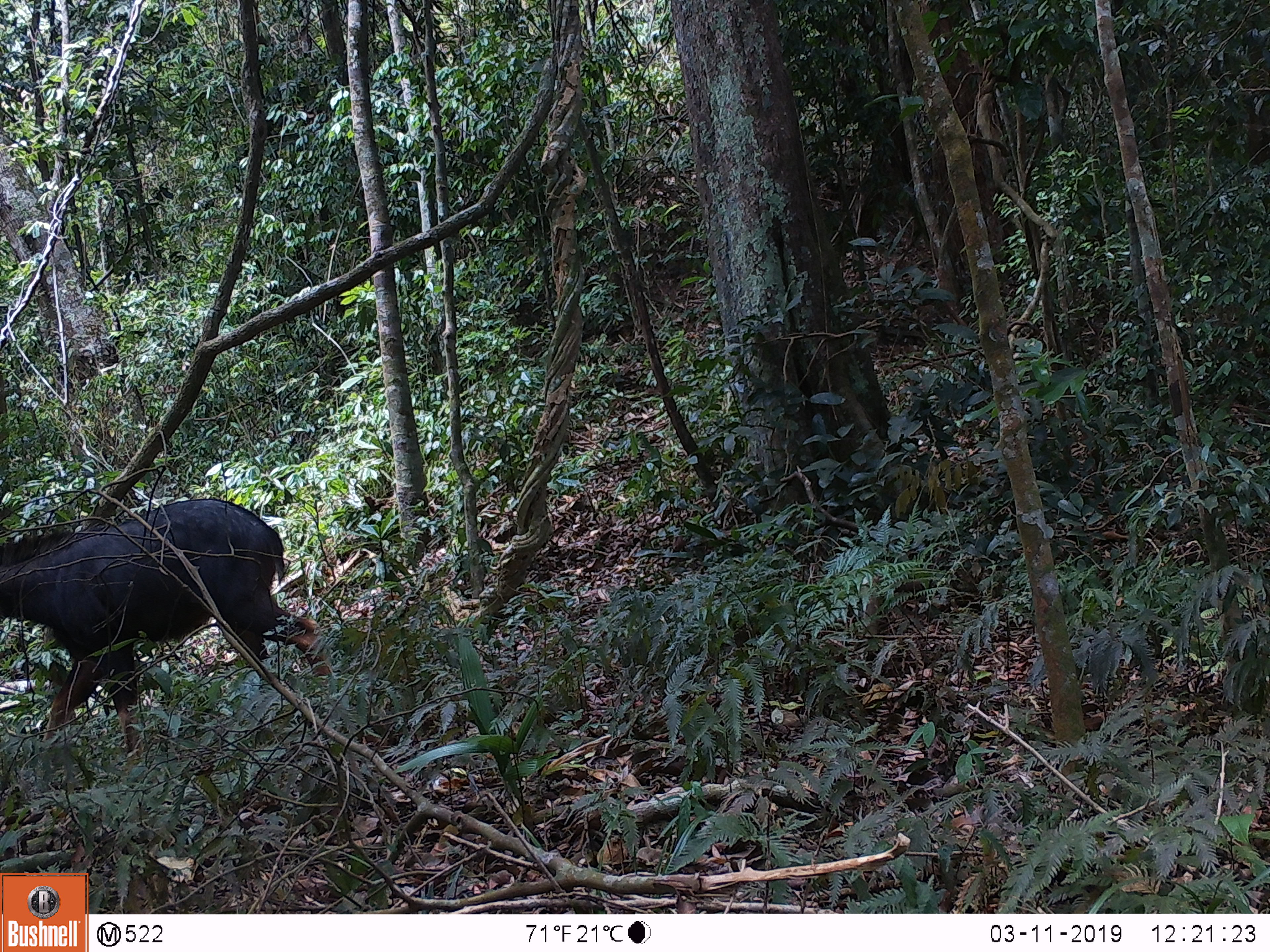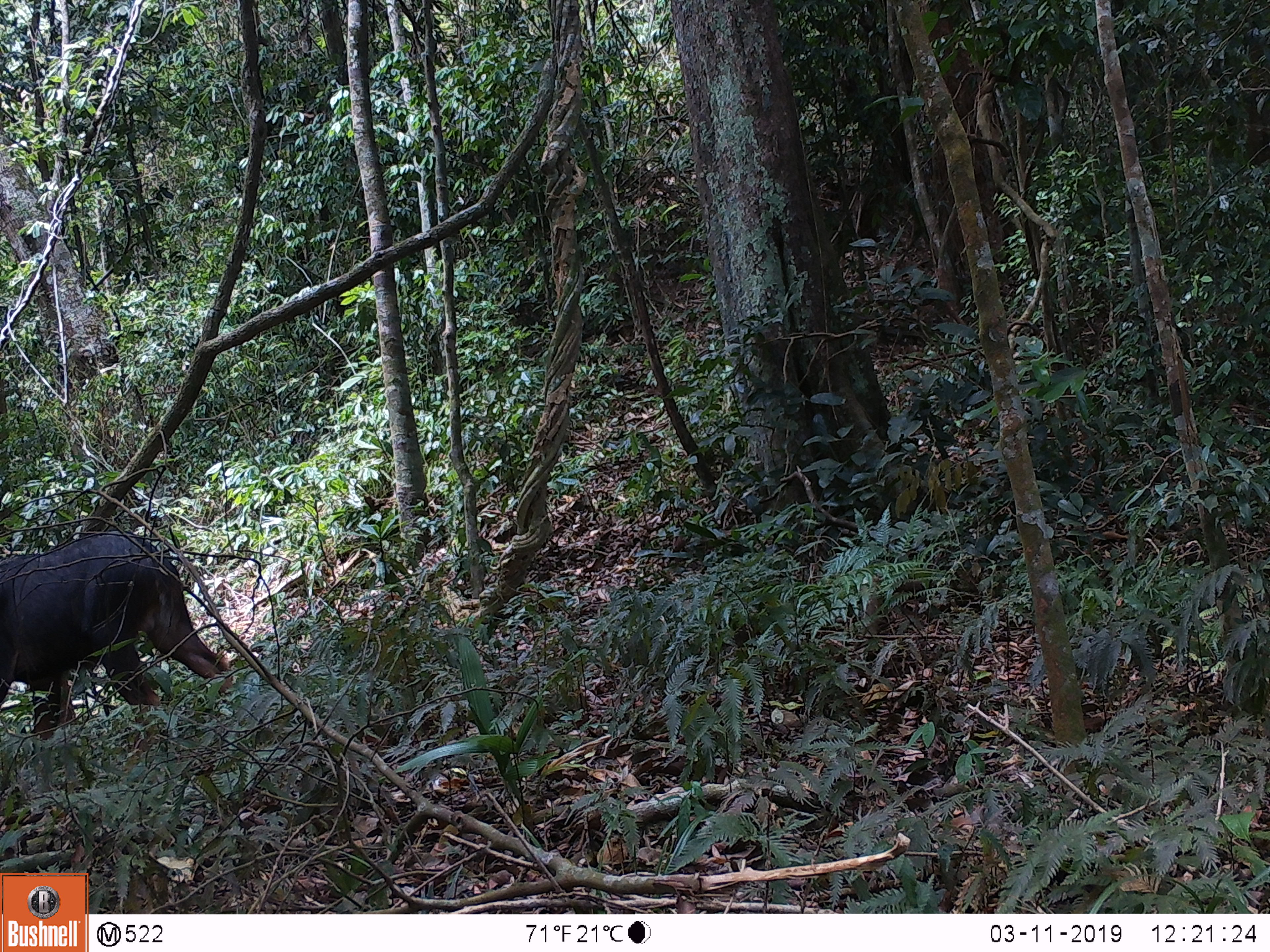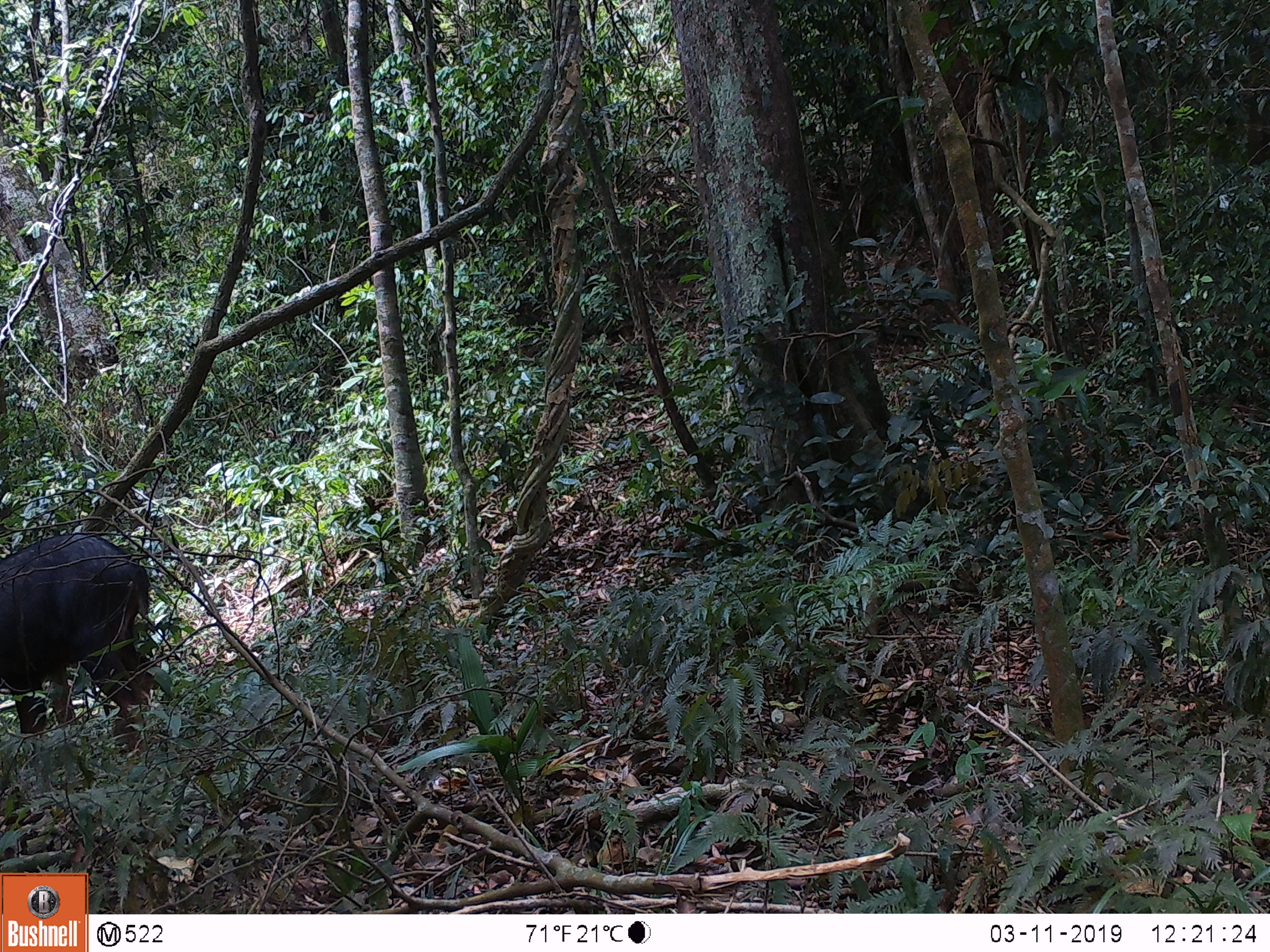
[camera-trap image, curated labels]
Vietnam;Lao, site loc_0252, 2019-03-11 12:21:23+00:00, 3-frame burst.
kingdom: Animalia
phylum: Chordata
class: Mammalia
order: Artiodactyla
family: Bovidae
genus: Capricornis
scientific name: Capricornis sumatraensis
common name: chinese serow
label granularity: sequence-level